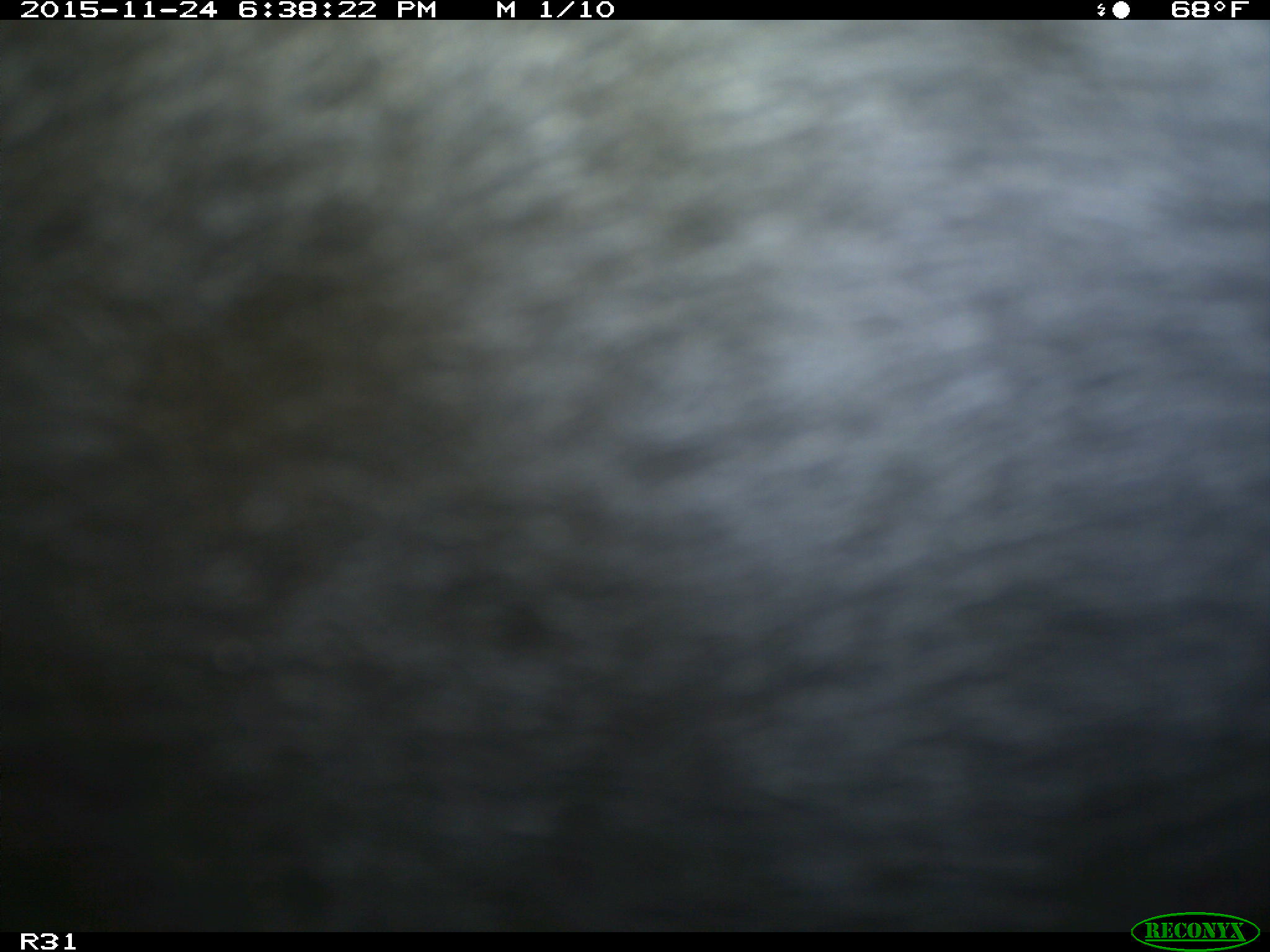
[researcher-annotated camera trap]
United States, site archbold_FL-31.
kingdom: Animalia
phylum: Chordata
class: Mammalia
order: Artiodactyla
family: Bovidae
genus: Bos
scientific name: Bos taurus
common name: domestic cow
Bos taurus (domestic cow).